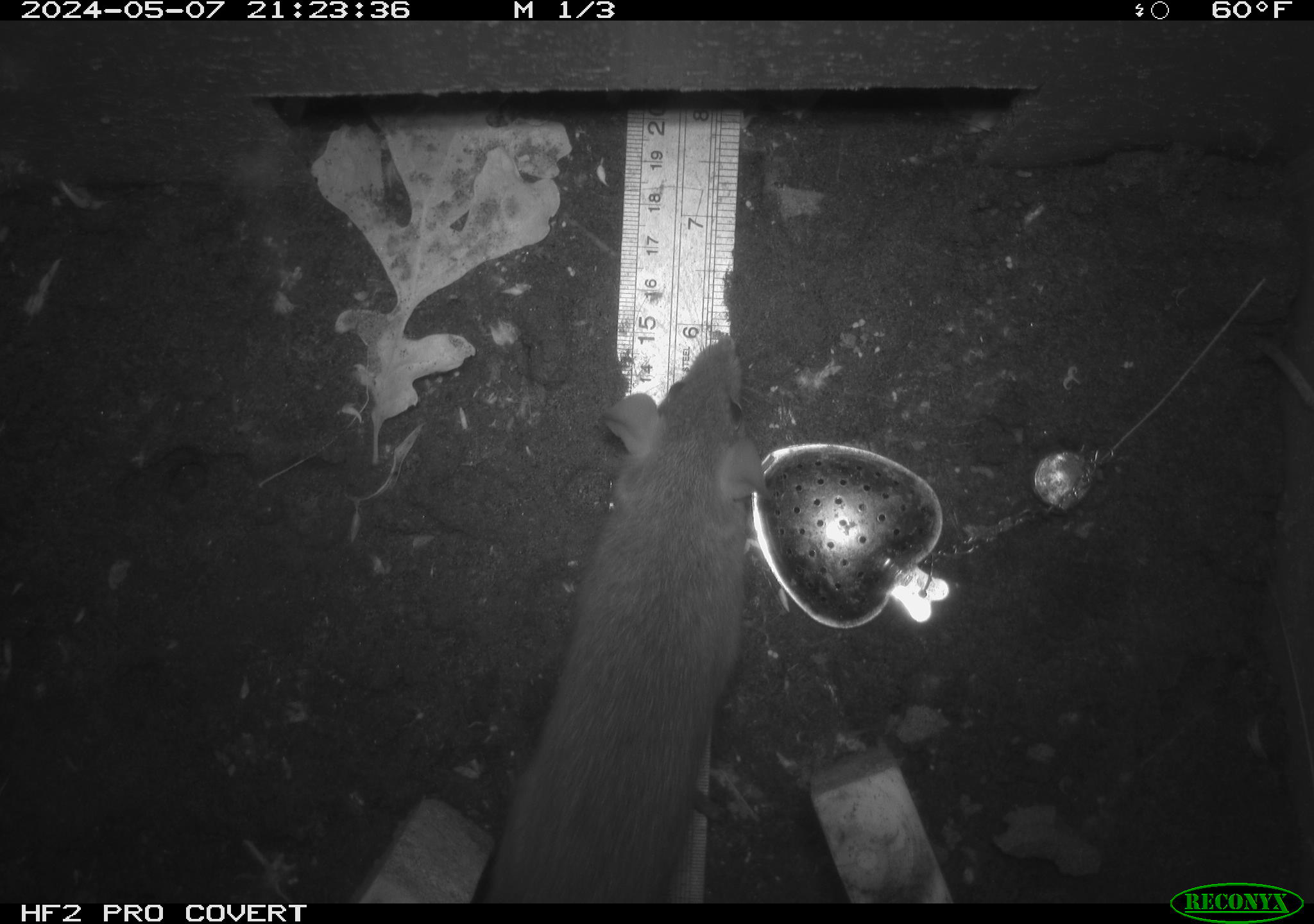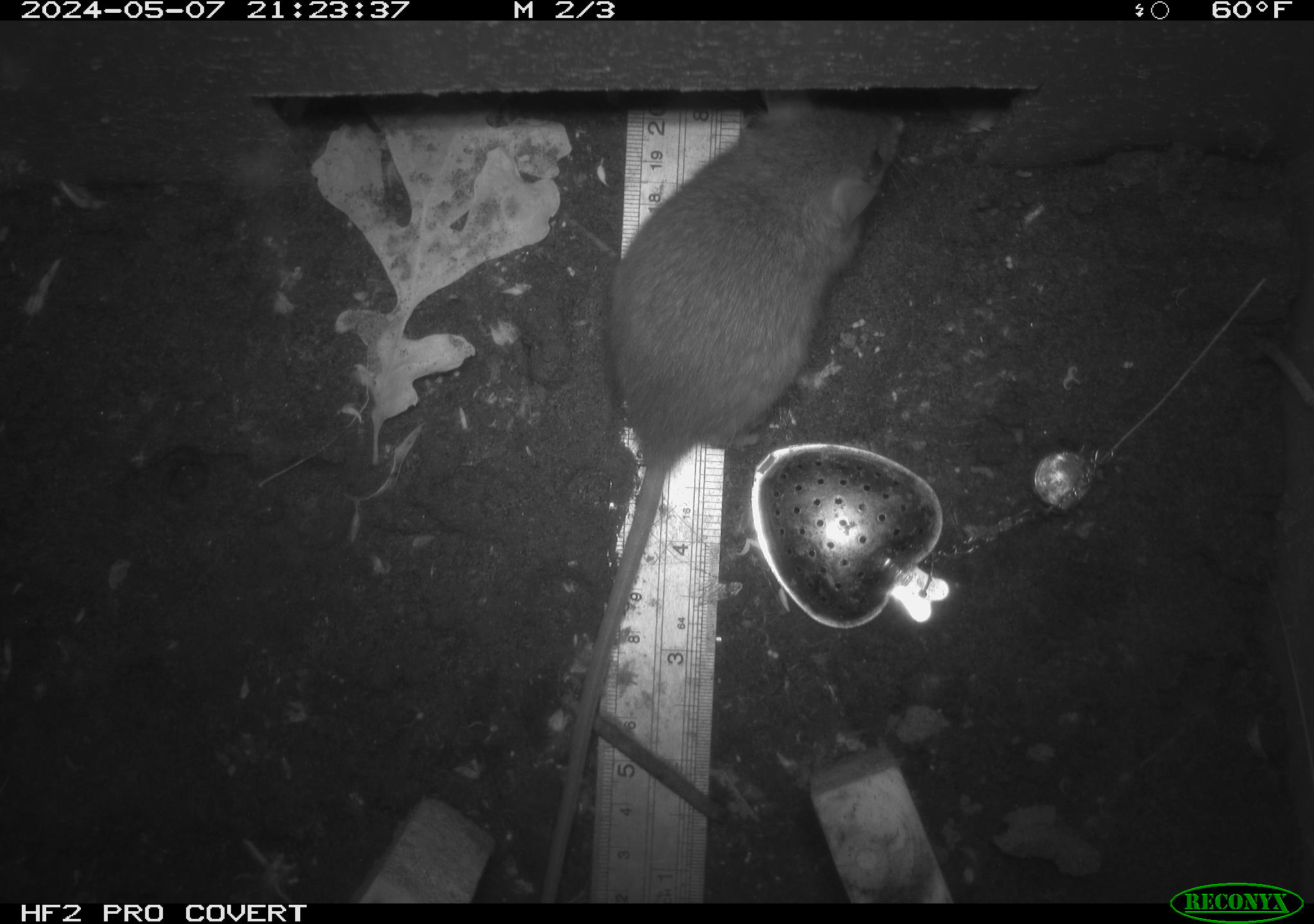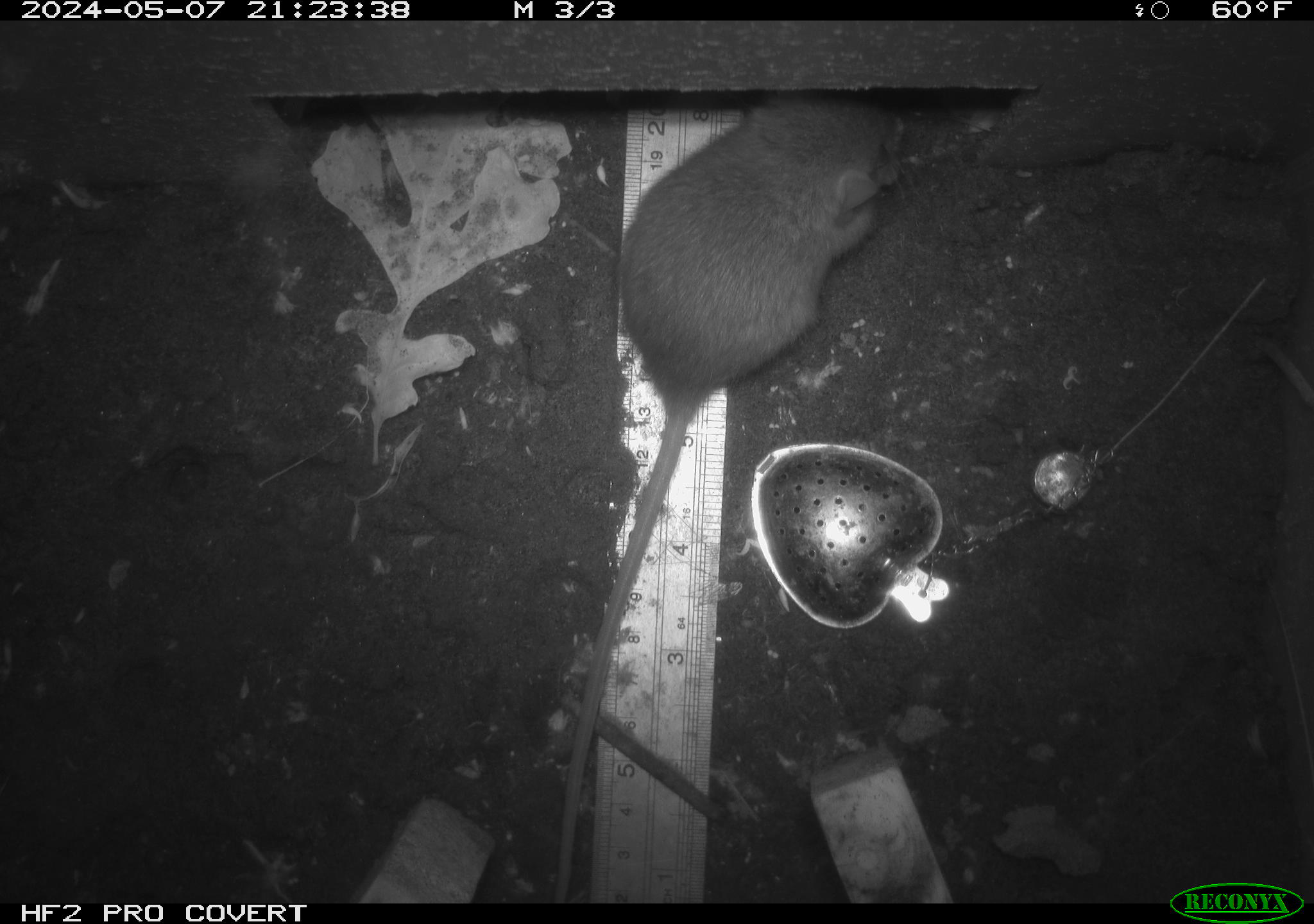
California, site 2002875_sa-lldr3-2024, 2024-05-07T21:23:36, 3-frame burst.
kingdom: Animalia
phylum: Chordata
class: Mammalia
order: Rodentia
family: Muridae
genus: Rattus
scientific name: Rattus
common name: rat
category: rattus species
Rattus species (rat) (Rattus).